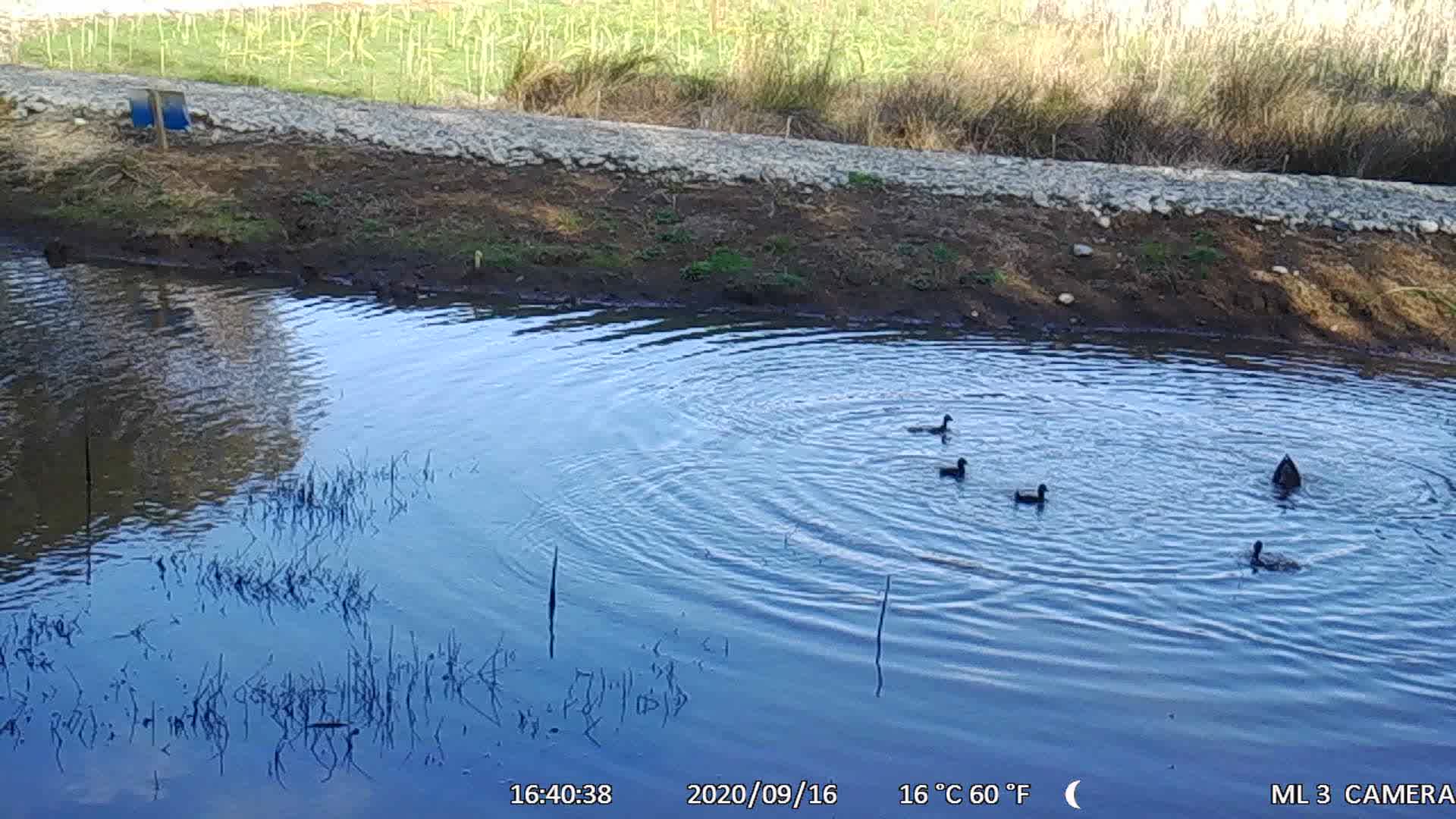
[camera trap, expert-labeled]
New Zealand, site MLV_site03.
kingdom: Animalia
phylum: Chordata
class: Aves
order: Anseriformes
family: Anatidae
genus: Anas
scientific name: Anas chlorotis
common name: brown teal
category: pateke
Pateke (brown teal) (Anas chlorotis).